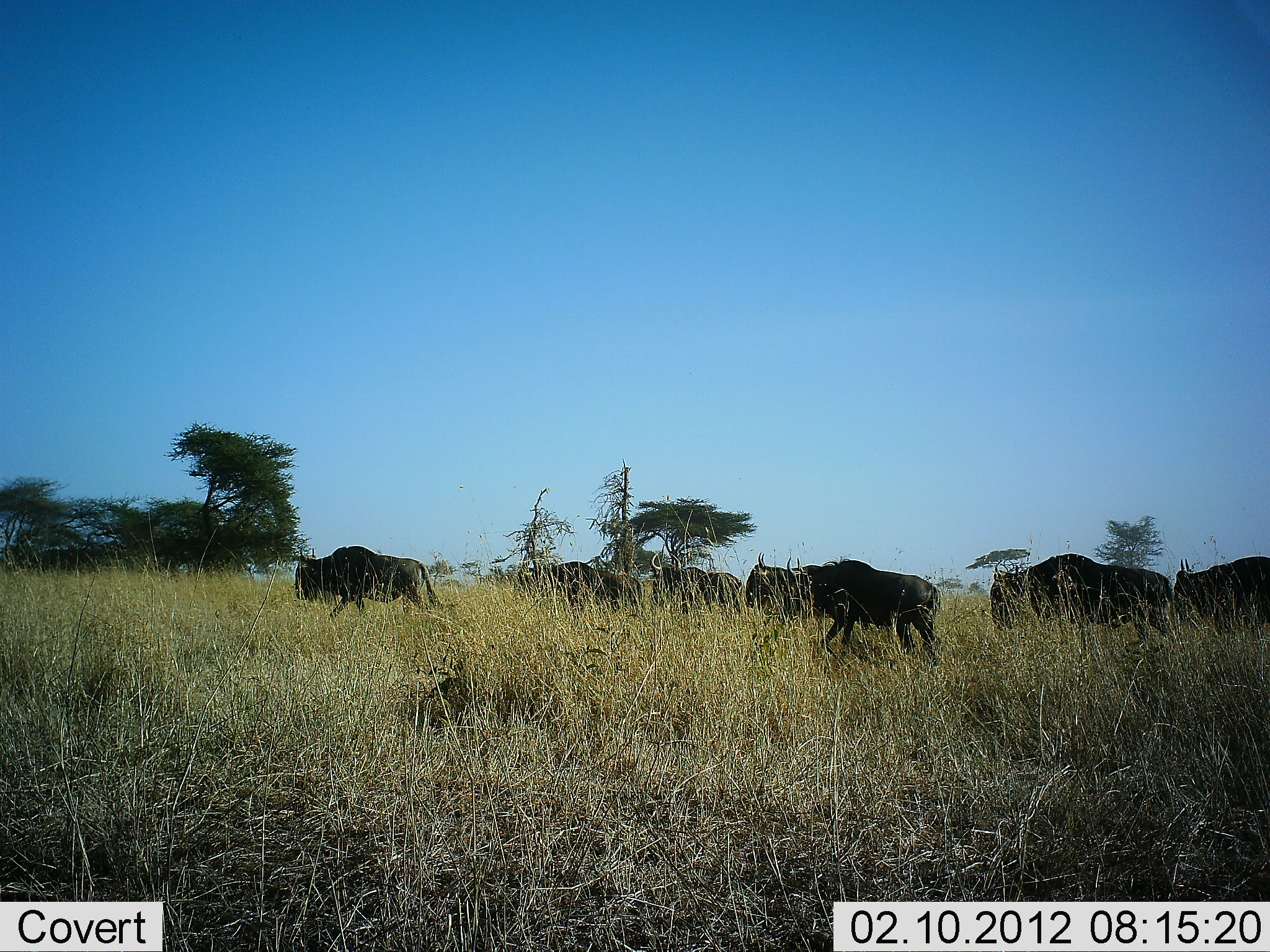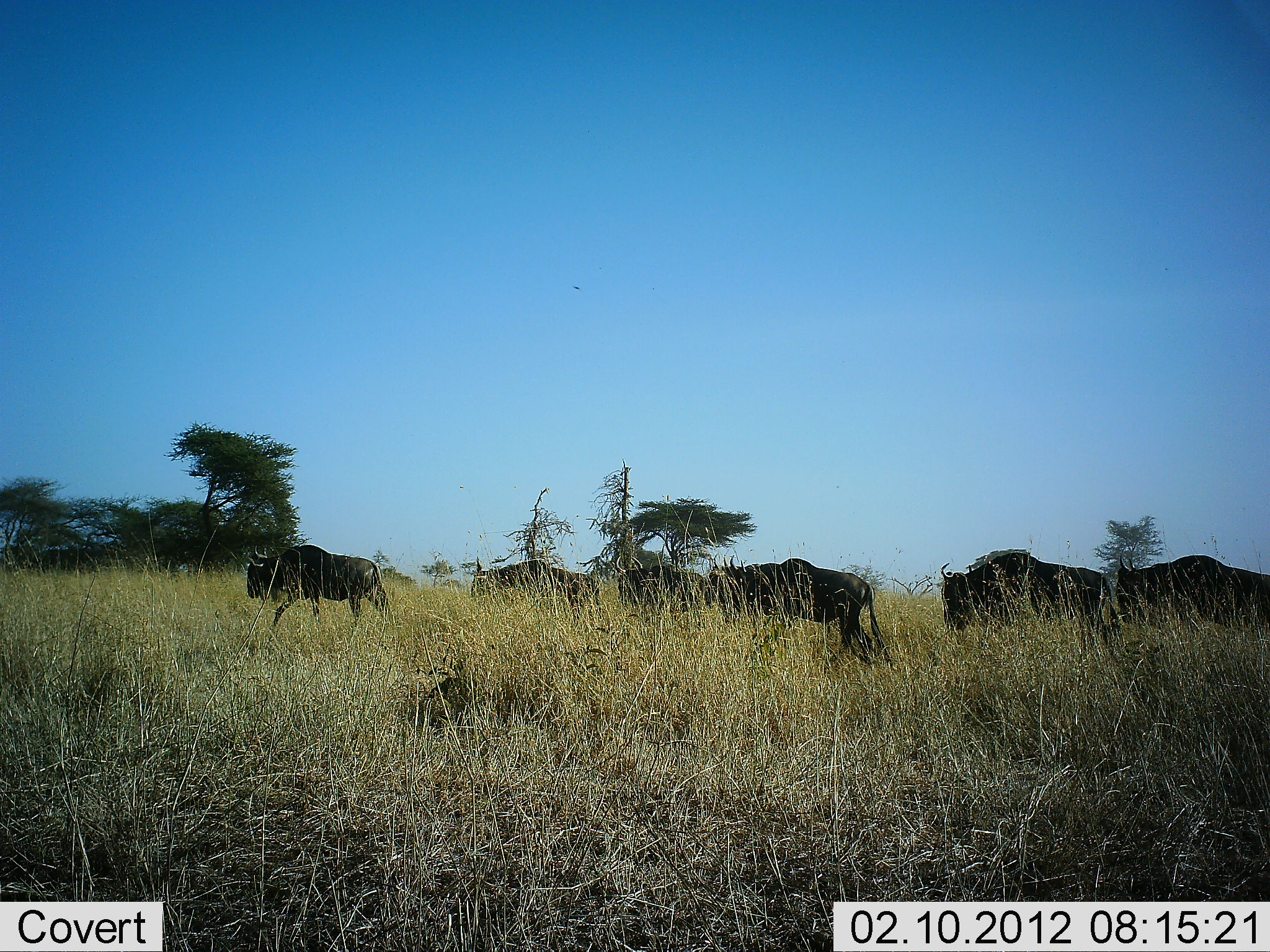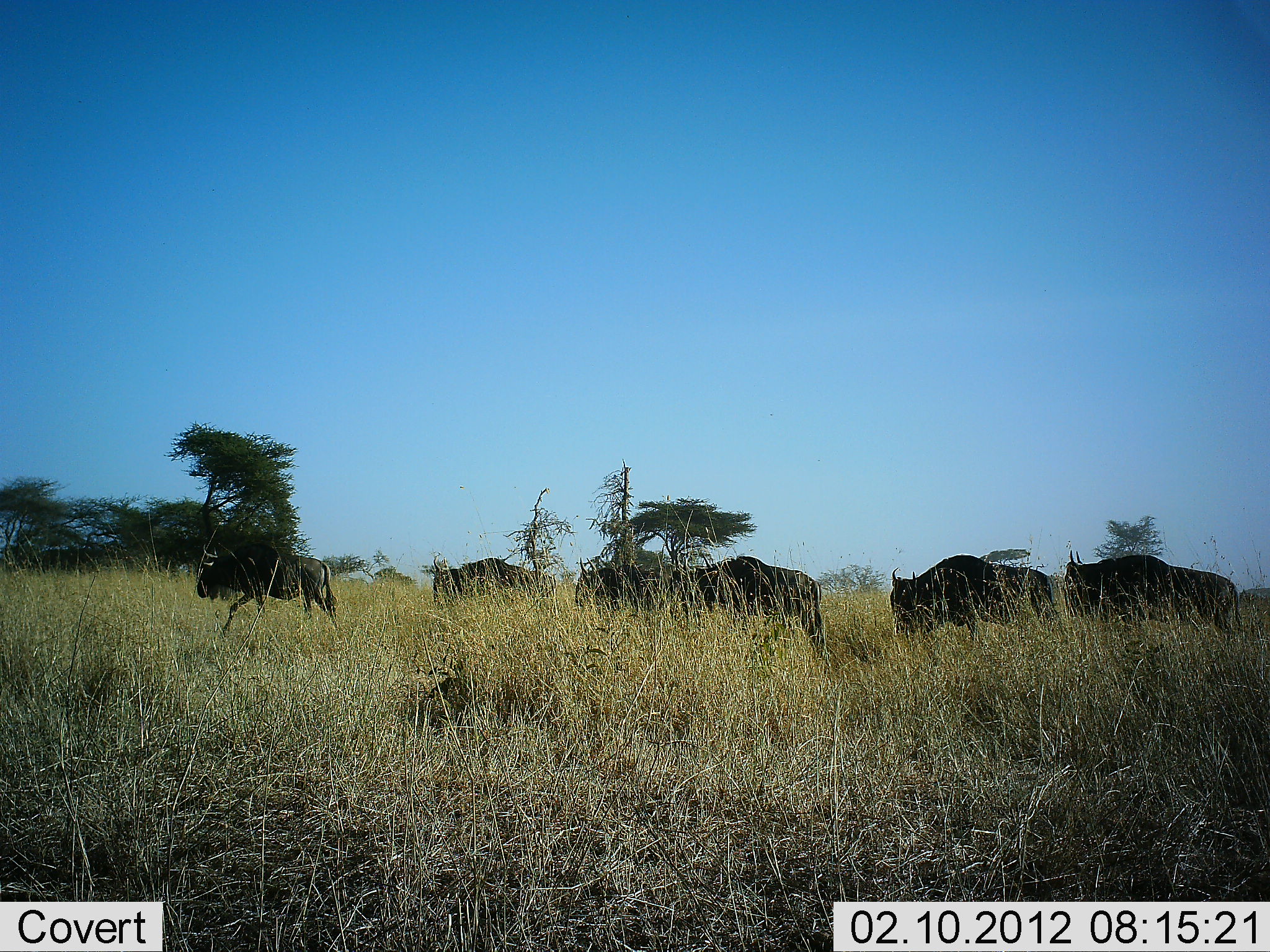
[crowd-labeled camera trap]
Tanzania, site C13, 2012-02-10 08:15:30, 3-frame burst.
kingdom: Animalia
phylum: Chordata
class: Mammalia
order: Artiodactyla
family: Bovidae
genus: Connochaetes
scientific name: Connochaetes taurinus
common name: blue wildebeest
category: wildebeest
Wildebeest (blue wildebeest) (Connochaetes taurinus), count 6. Behavior (volunteer vote fractions): standing 0%, resting 0%, moving 100%, interacting 0%. Young present (vote fraction): 0%. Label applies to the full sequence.